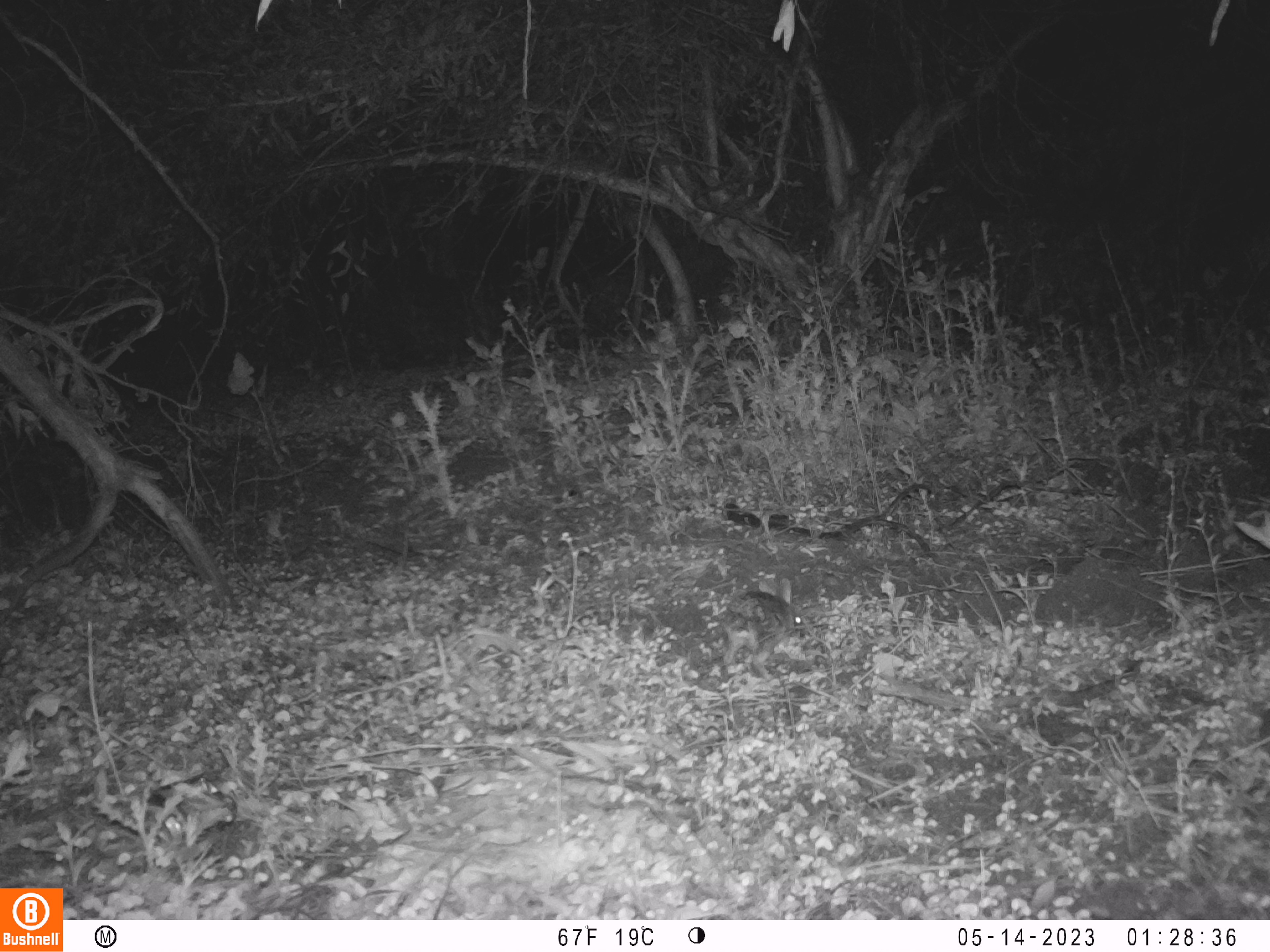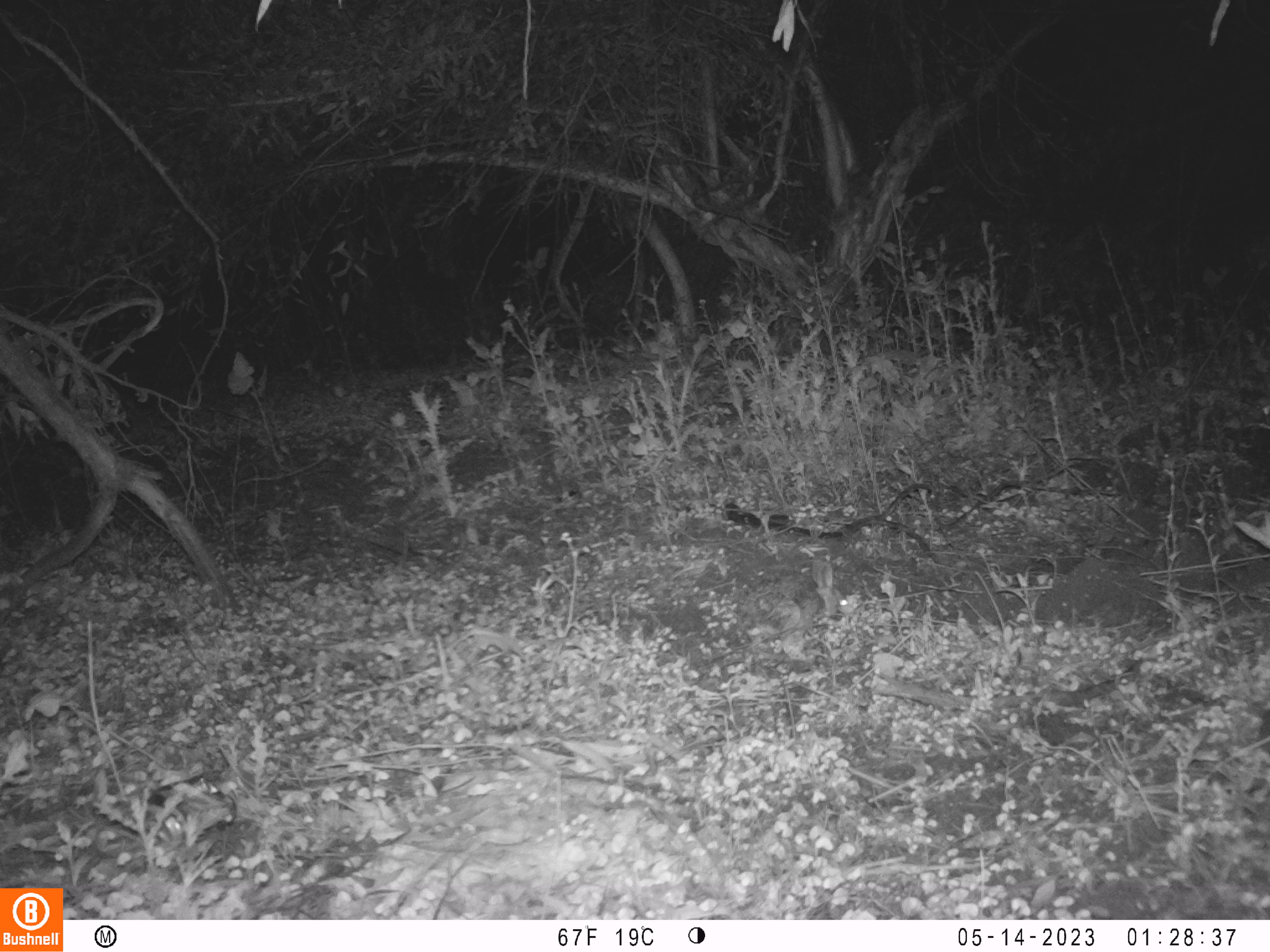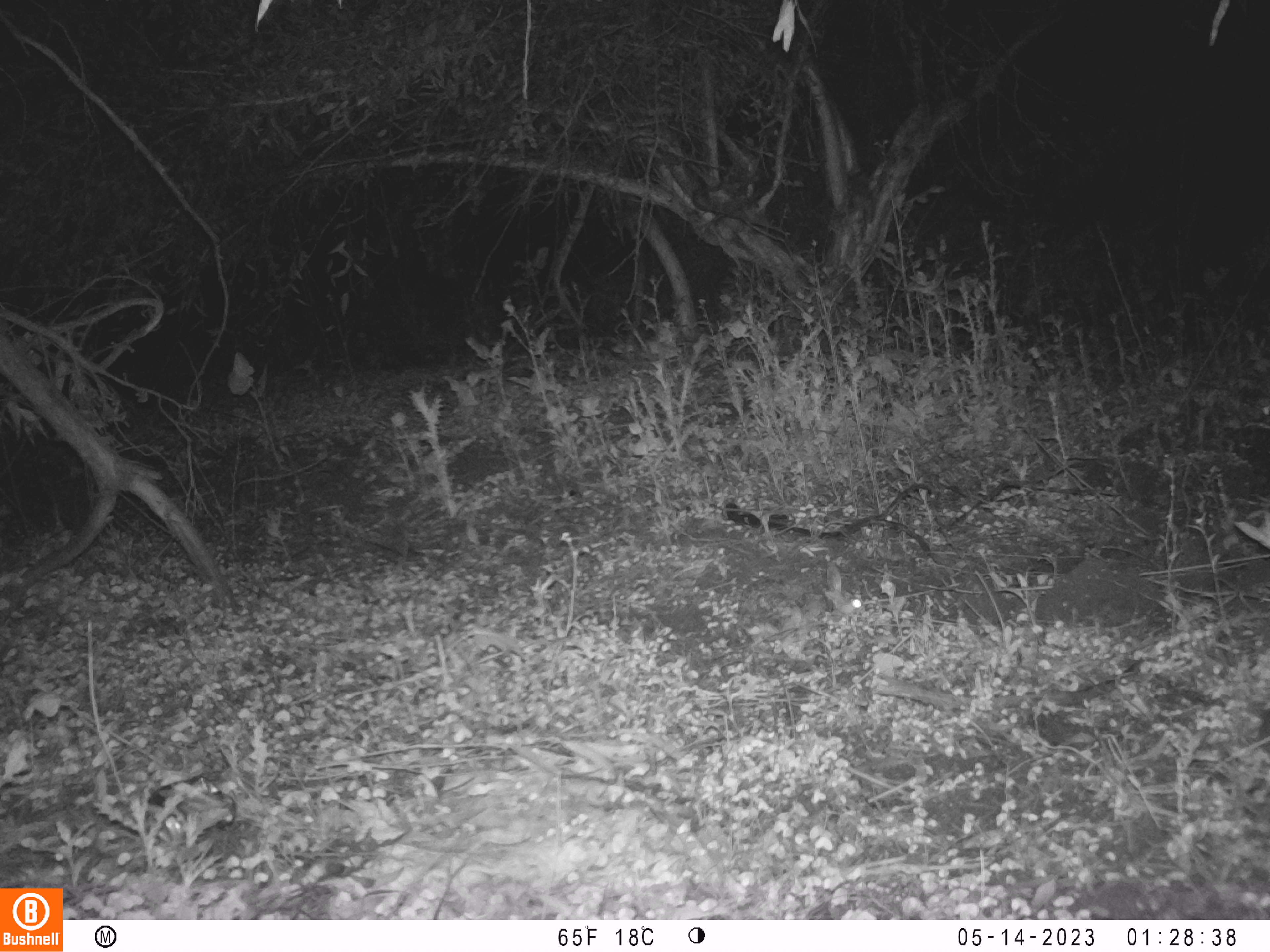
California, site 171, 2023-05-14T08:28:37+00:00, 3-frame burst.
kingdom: Animalia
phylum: Chordata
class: Mammalia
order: Lagomorpha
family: Leporidae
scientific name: Leporidae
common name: rabbit